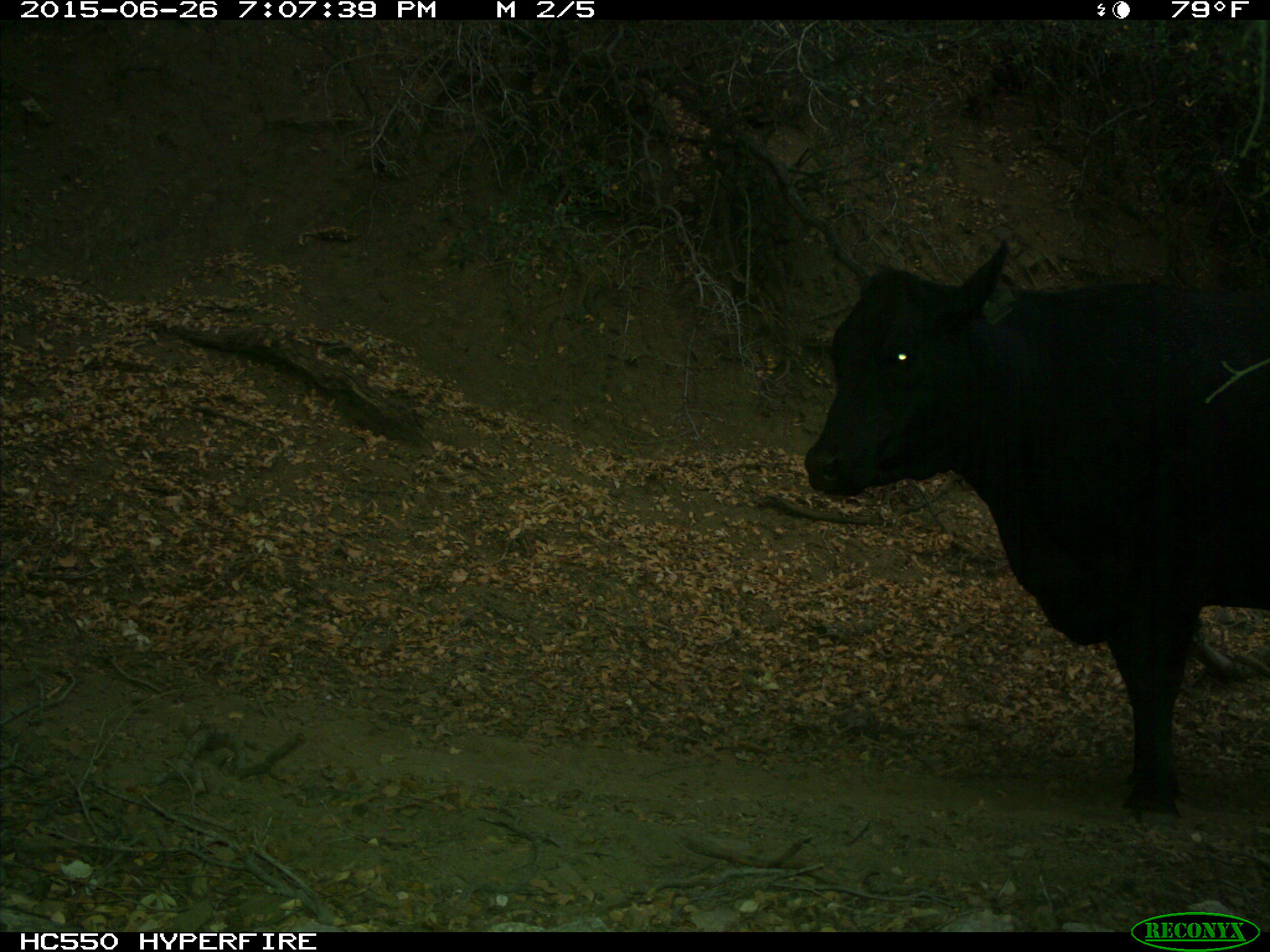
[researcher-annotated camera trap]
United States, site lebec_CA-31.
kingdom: Animalia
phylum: Chordata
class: Mammalia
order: Artiodactyla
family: Bovidae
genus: Bos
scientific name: Bos taurus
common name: domestic cow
Bos taurus (domestic cow).